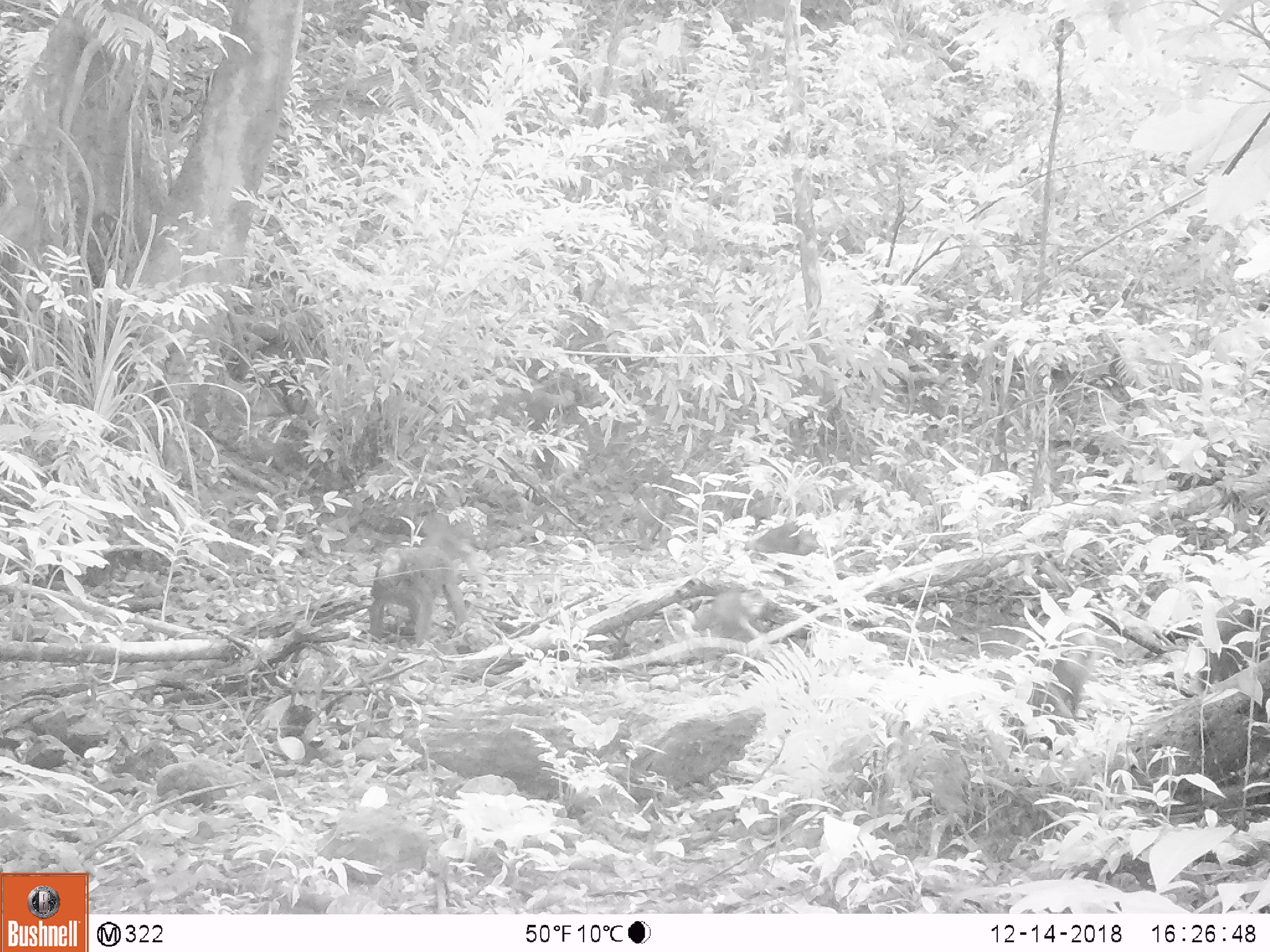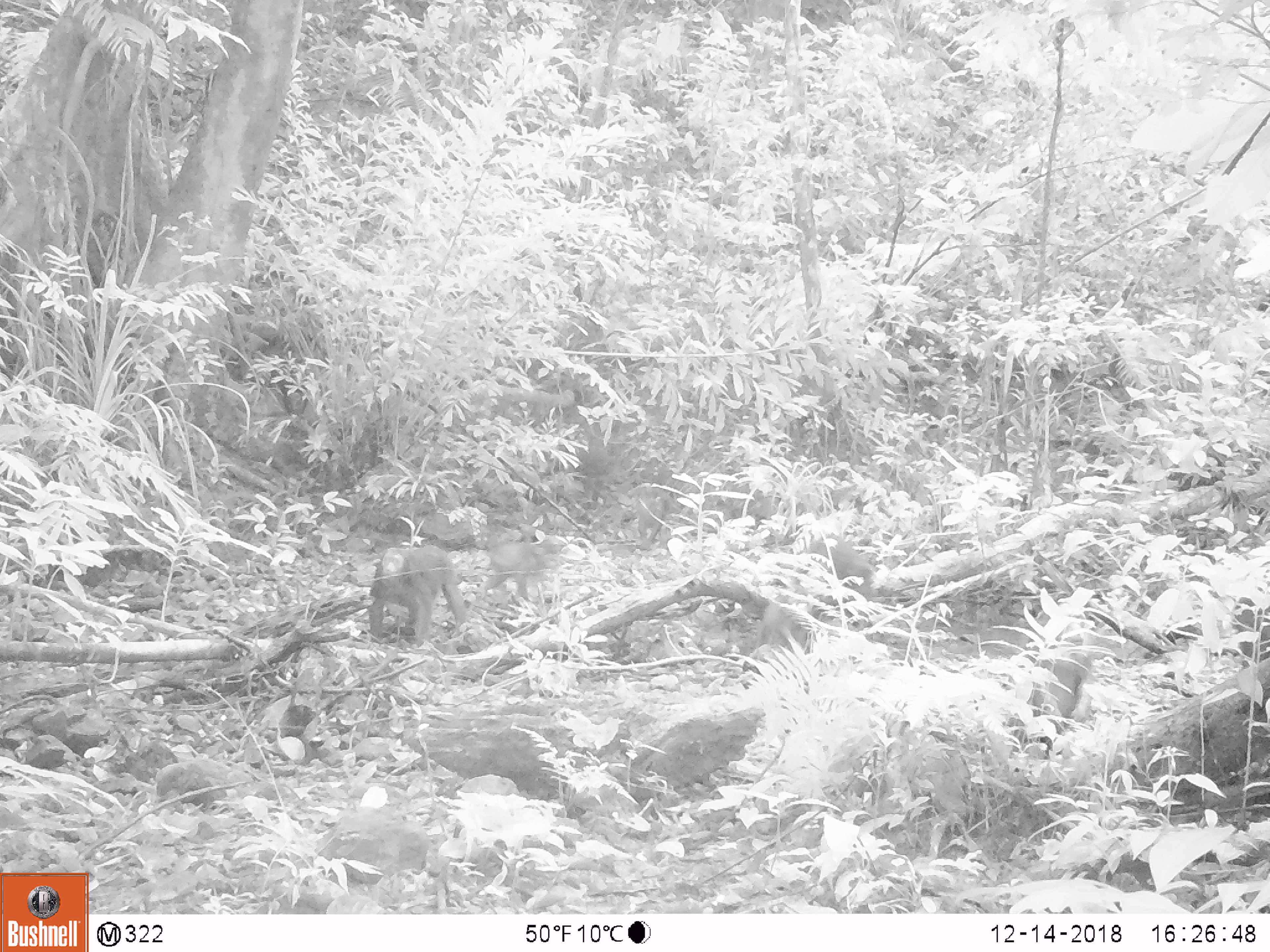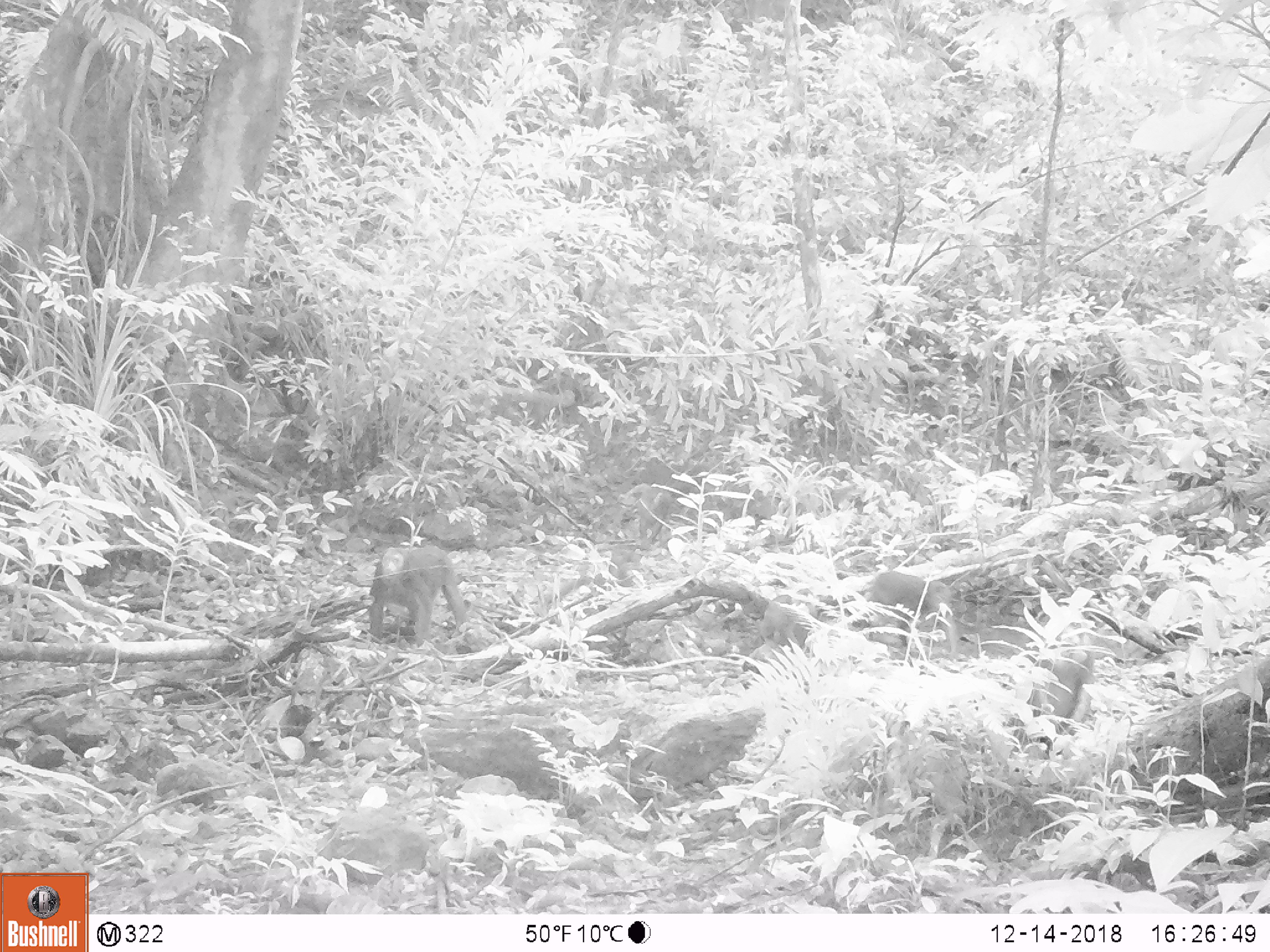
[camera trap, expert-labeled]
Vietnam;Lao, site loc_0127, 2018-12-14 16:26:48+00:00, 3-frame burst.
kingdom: Animalia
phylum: Chordata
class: Mammalia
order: Primates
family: Cercopithecidae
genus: Macaca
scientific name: Macaca arctoides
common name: stump-tailed macaque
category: stump tailed macaque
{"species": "stump tailed macaque (stump-tailed macaque) (Macaca arctoides)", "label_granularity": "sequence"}